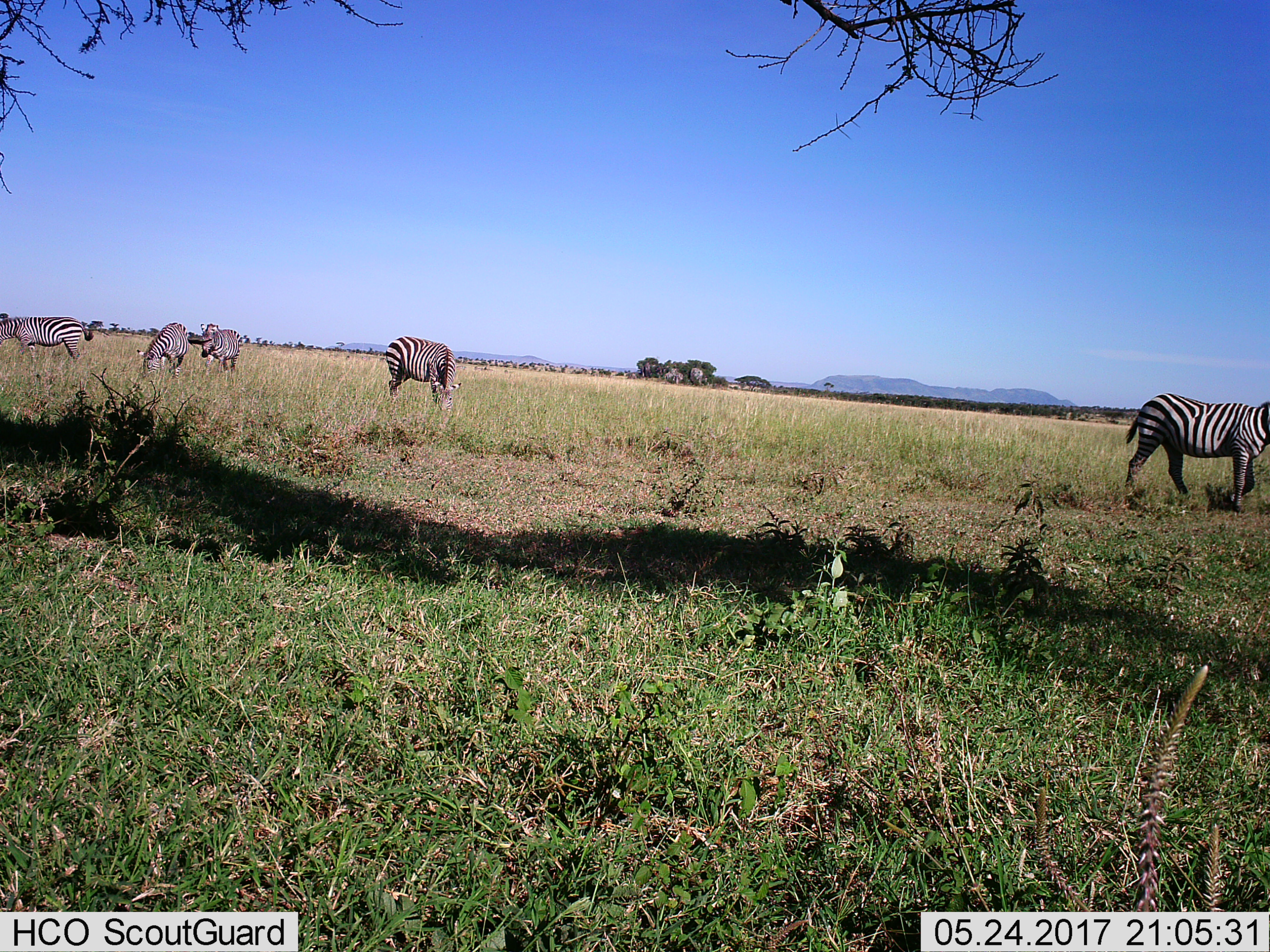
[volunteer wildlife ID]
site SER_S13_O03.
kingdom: Animalia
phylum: Chordata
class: Mammalia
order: Perissodactyla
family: Equidae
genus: Equus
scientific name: Equus quagga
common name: plains zebra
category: zebraplains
Zebraplains (plains zebra) (Equus quagga), count 5. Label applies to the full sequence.